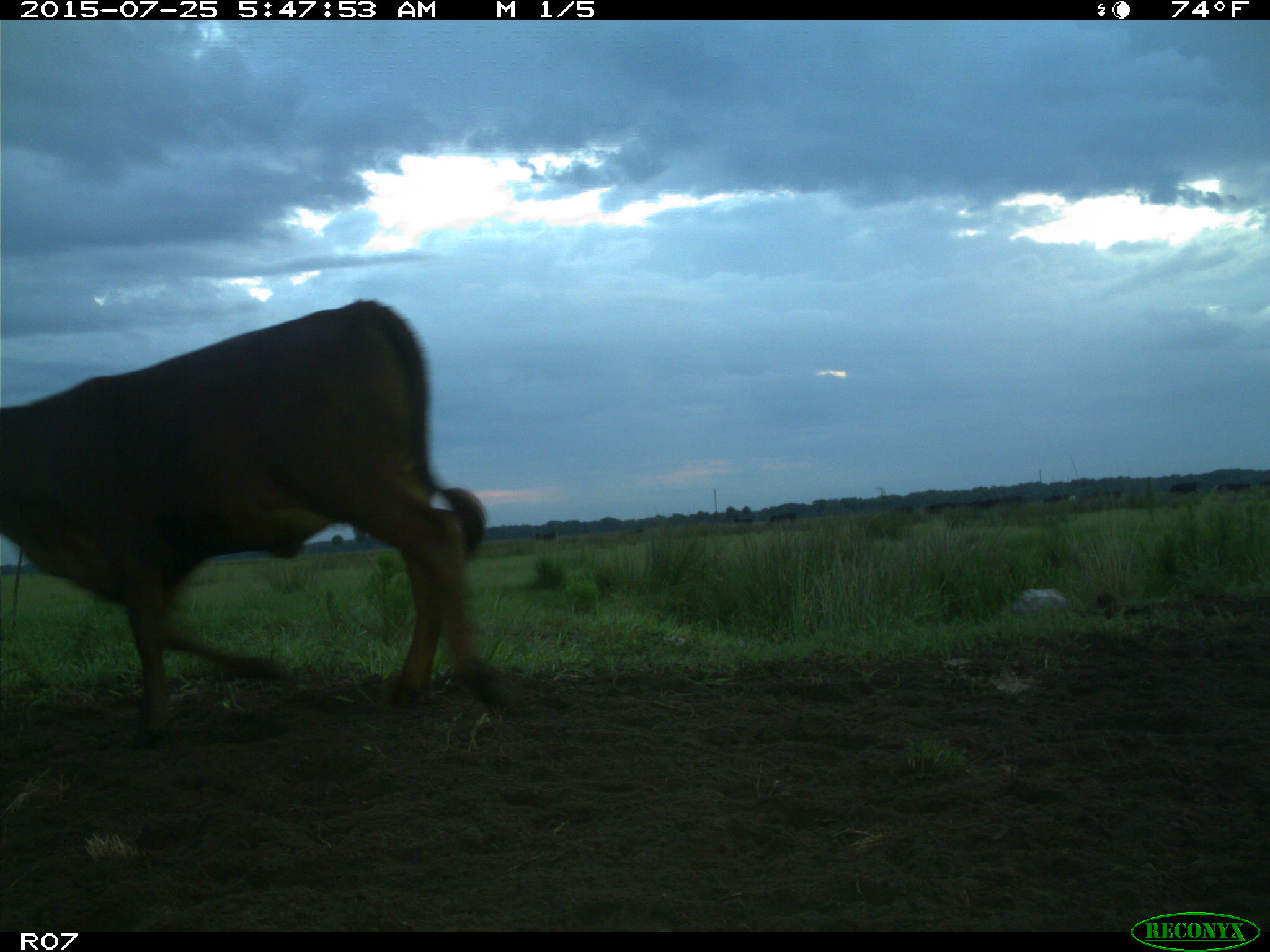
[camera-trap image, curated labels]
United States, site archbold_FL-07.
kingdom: Animalia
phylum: Chordata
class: Mammalia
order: Artiodactyla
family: Bovidae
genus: Bos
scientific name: Bos taurus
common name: domestic cow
Bos taurus (domestic cow).